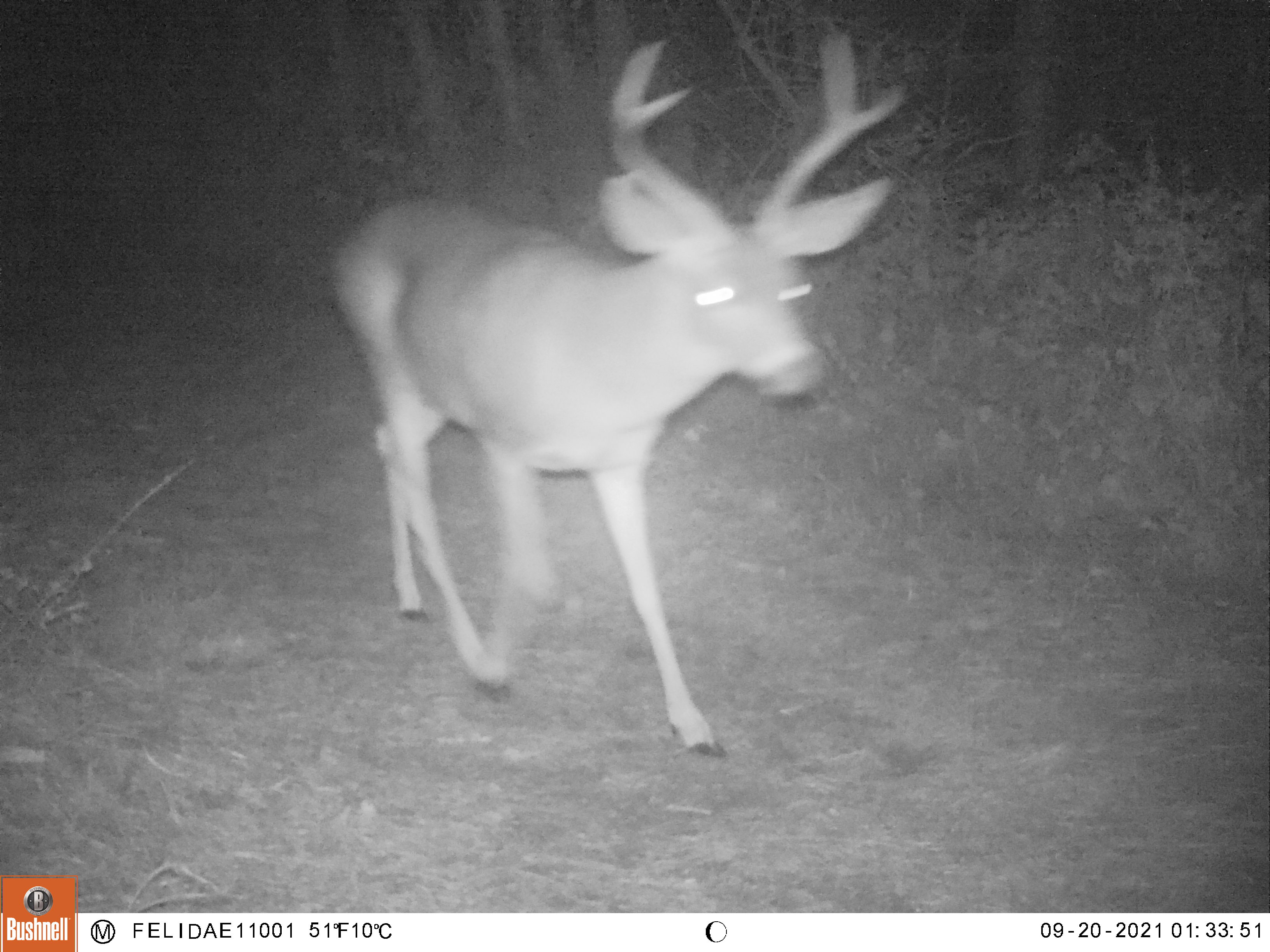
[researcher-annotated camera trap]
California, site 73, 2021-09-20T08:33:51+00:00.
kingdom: Animalia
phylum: Chordata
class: Mammalia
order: Artiodactyla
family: Cervidae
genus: Odocoileus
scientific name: Odocoileus hemionus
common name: mule deer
Mule deer (Odocoileus hemionus).